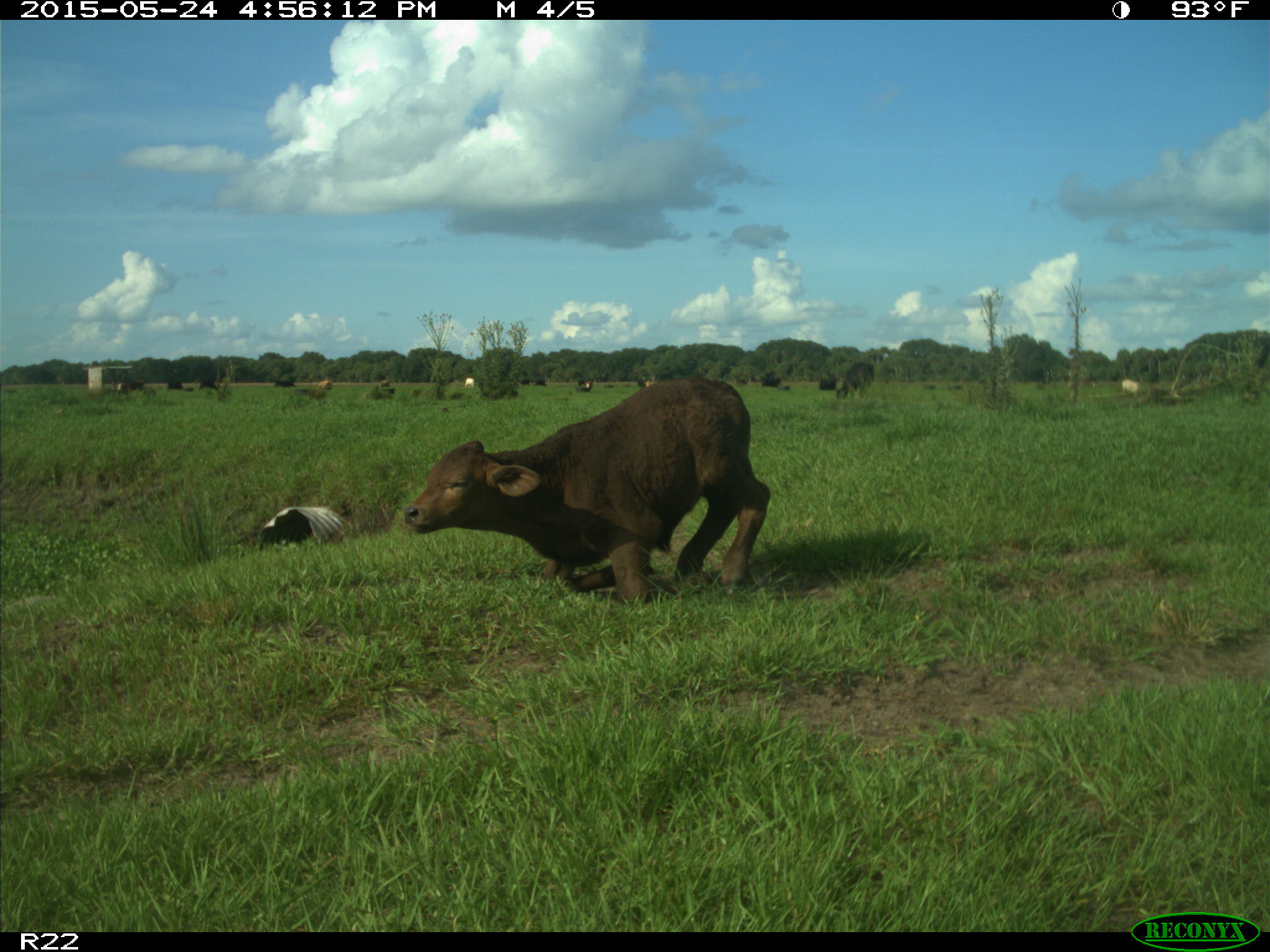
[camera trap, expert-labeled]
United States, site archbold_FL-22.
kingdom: Animalia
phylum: Chordata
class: Mammalia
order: Artiodactyla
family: Bovidae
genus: Bos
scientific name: Bos taurus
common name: domestic cow